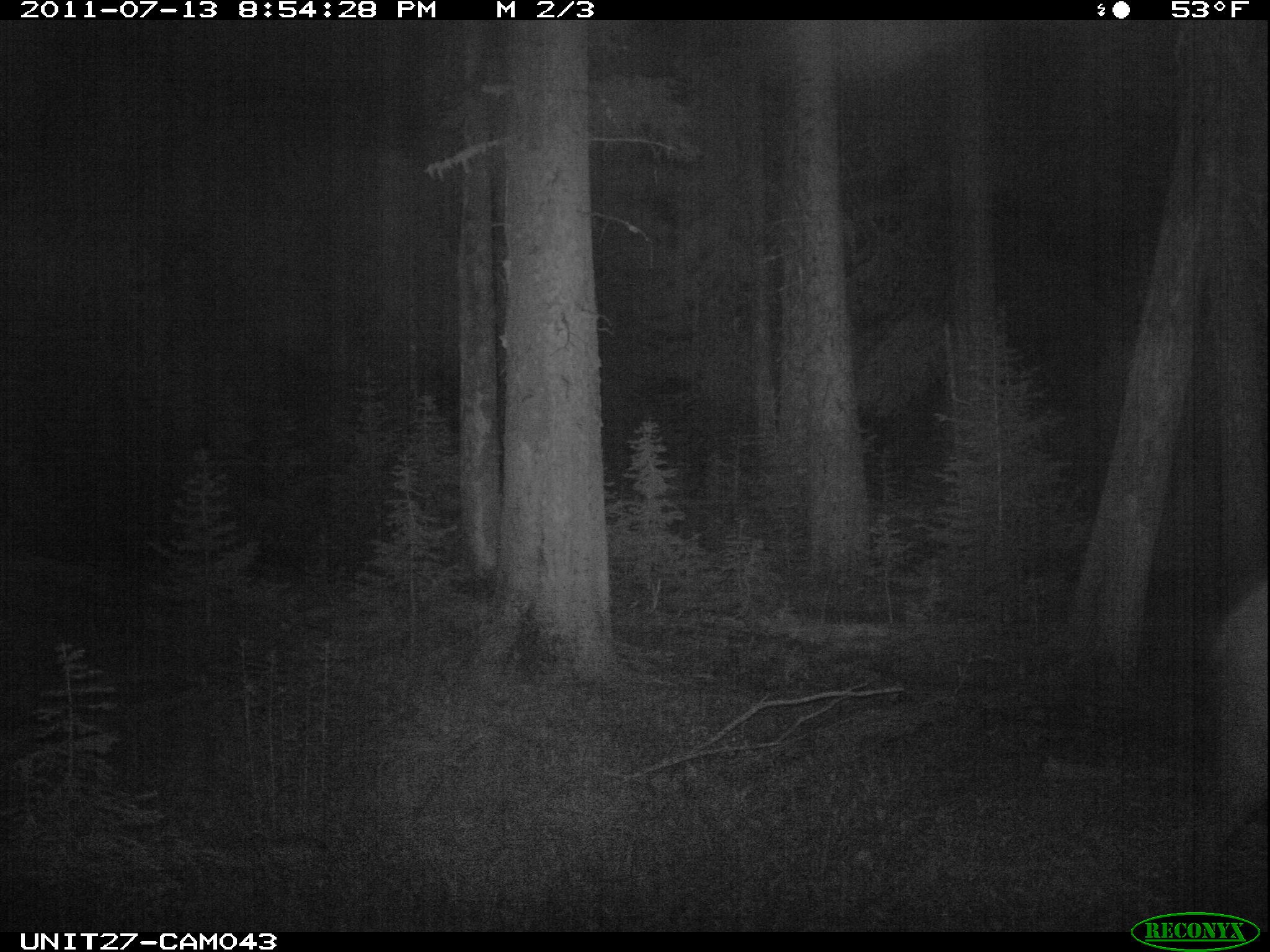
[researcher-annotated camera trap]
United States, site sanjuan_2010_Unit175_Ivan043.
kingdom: Animalia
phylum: Chordata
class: Mammalia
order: Artiodactyla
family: Cervidae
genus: Cervus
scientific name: Cervus elaphus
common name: red deer